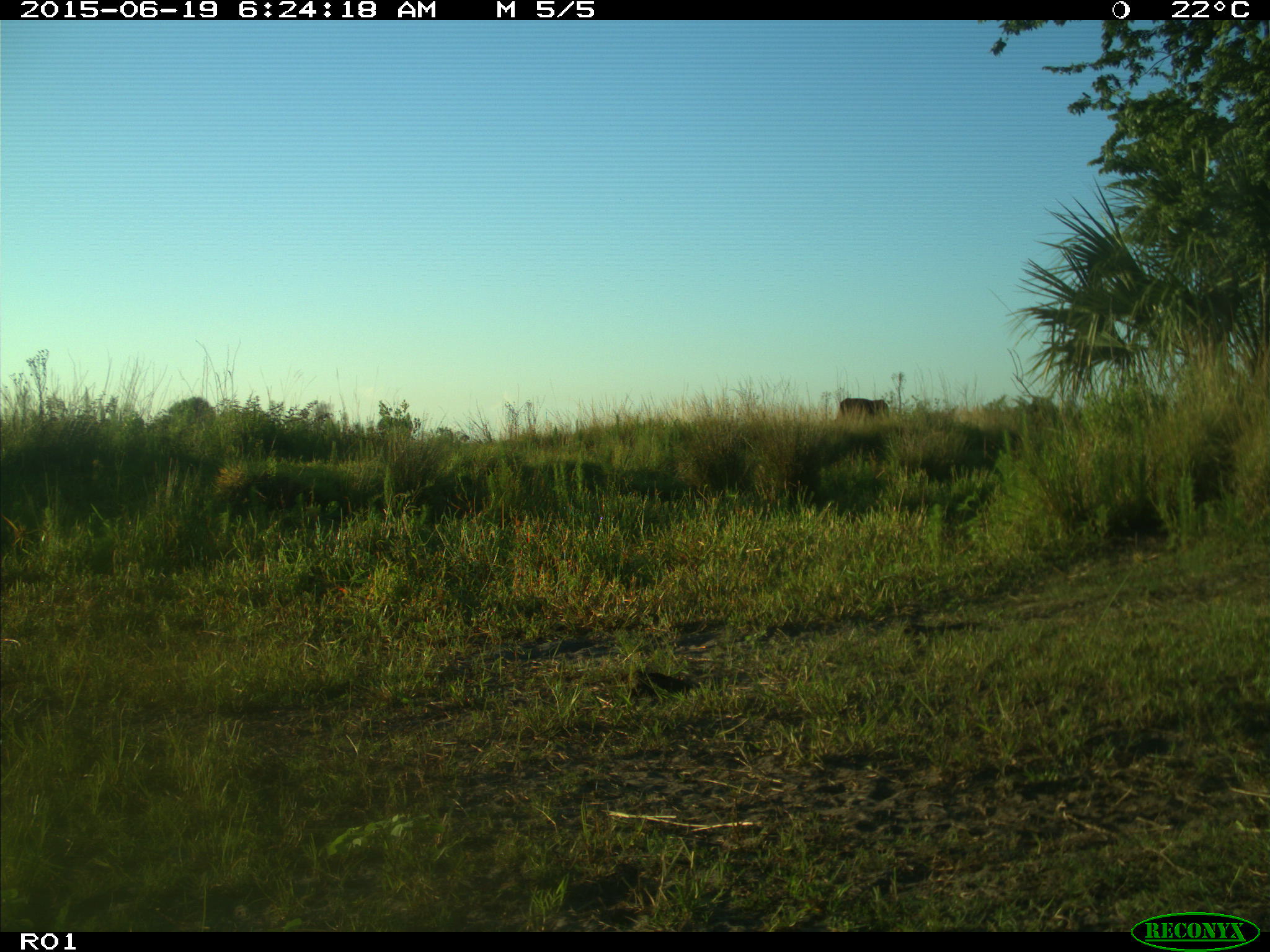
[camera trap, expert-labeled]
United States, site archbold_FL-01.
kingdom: Animalia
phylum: Chordata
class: Mammalia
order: Artiodactyla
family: Bovidae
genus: Bos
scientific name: Bos taurus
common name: domestic cow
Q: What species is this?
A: Bos taurus (domestic cow).